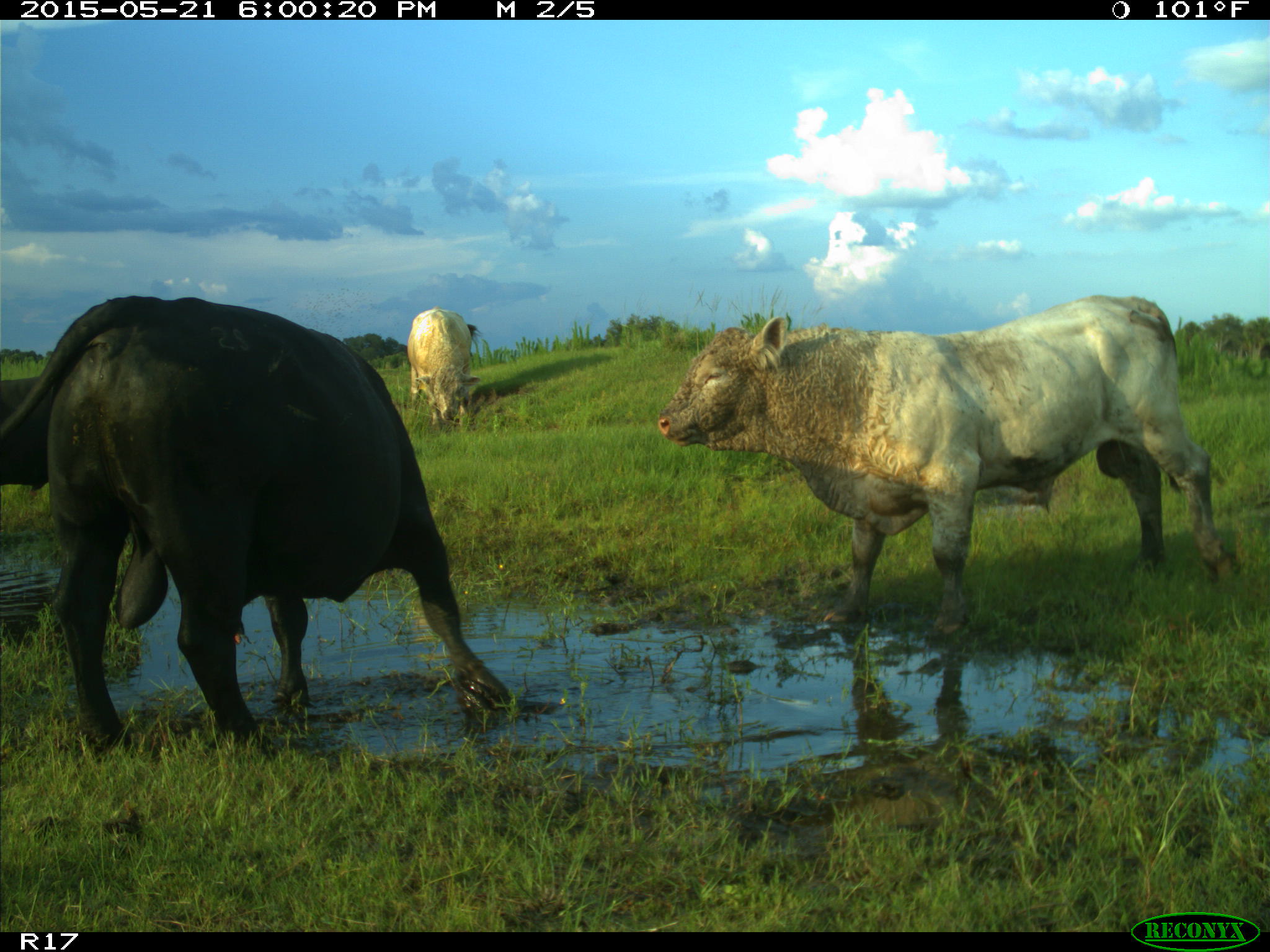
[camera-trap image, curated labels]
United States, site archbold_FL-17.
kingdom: Animalia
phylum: Chordata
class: Mammalia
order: Artiodactyla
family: Bovidae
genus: Bos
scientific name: Bos taurus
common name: domestic cow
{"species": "Bos taurus (domestic cow)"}